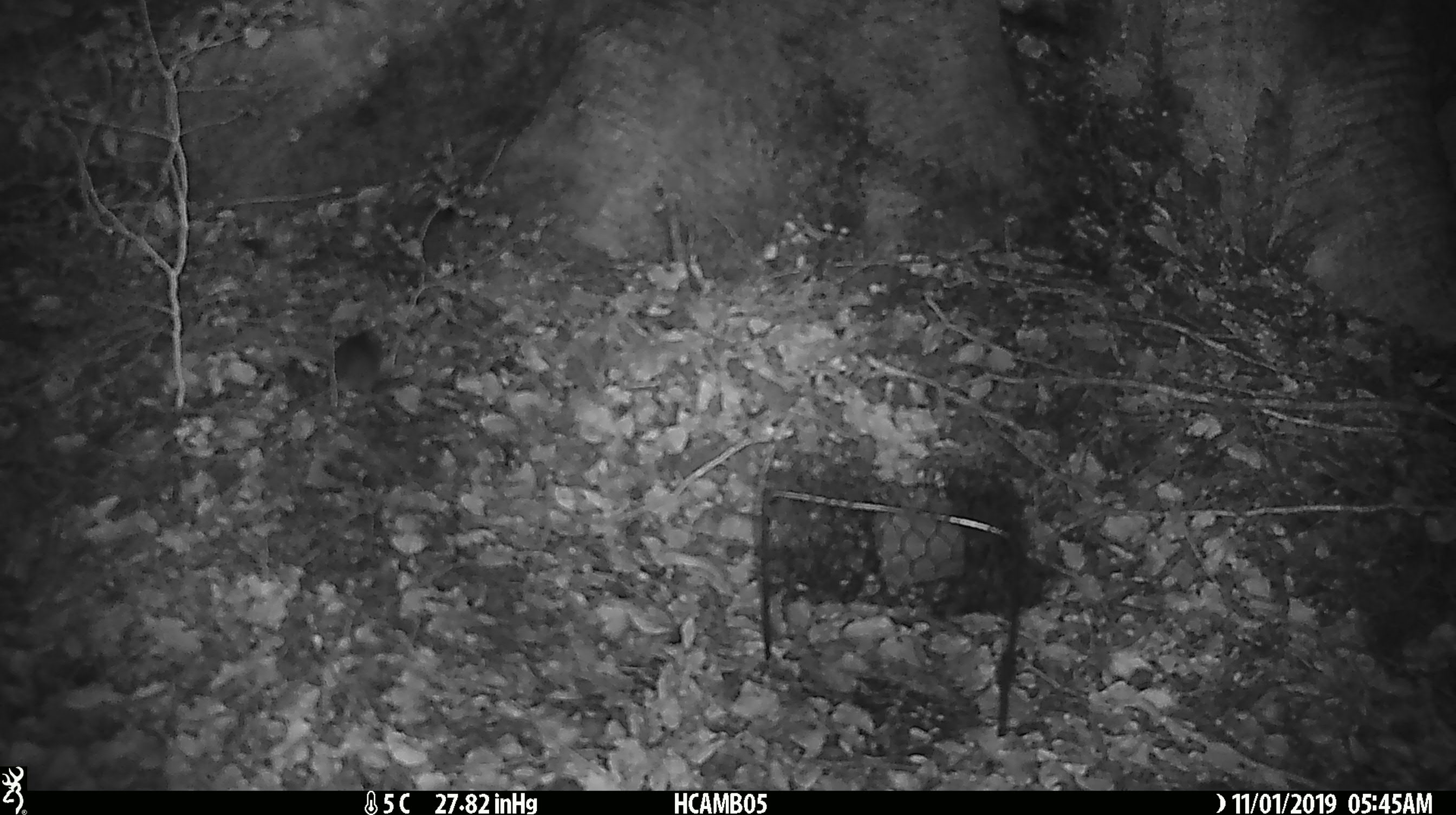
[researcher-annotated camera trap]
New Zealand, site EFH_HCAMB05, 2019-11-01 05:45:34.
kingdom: Animalia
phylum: Chordata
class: Mammalia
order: Rodentia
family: Muridae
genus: Mus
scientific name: Mus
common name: mouse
Mouse (Mus).